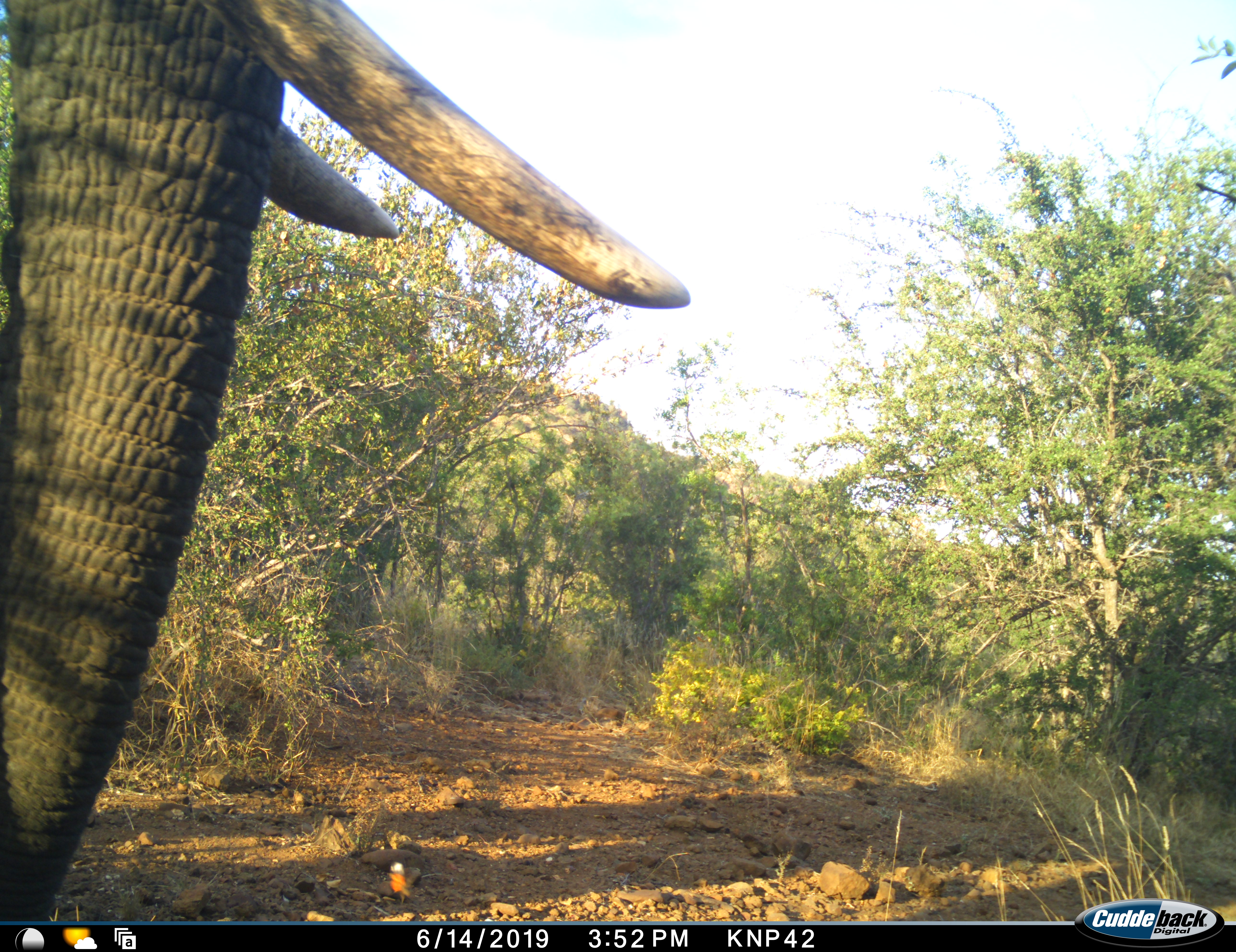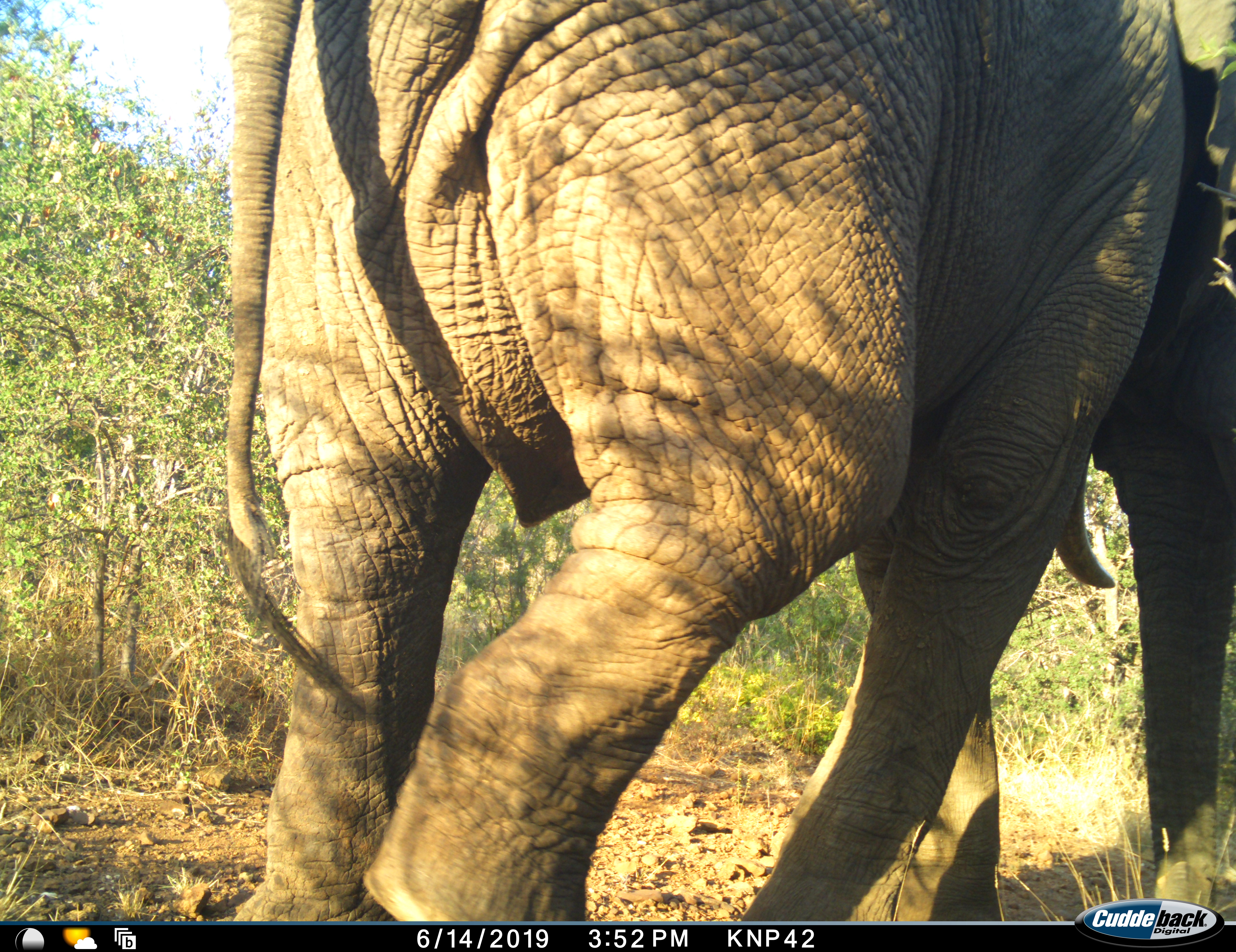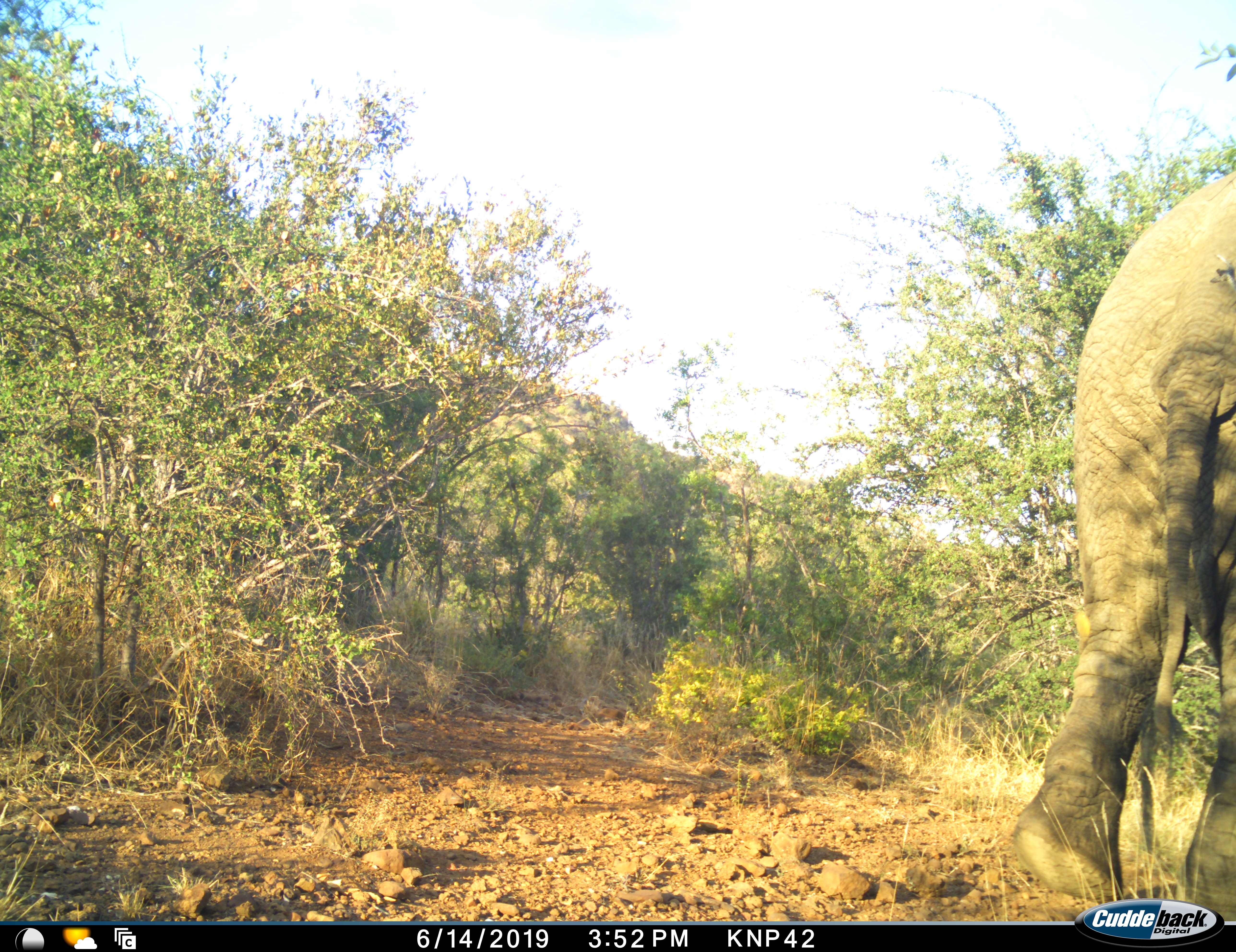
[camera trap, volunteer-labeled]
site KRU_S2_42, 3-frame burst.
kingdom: Animalia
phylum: Chordata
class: Mammalia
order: Proboscidea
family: Elephantidae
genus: Loxodonta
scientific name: Loxodonta africana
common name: african bush elephant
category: elephant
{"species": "elephant (african bush elephant) (Loxodonta africana)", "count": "1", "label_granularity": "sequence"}